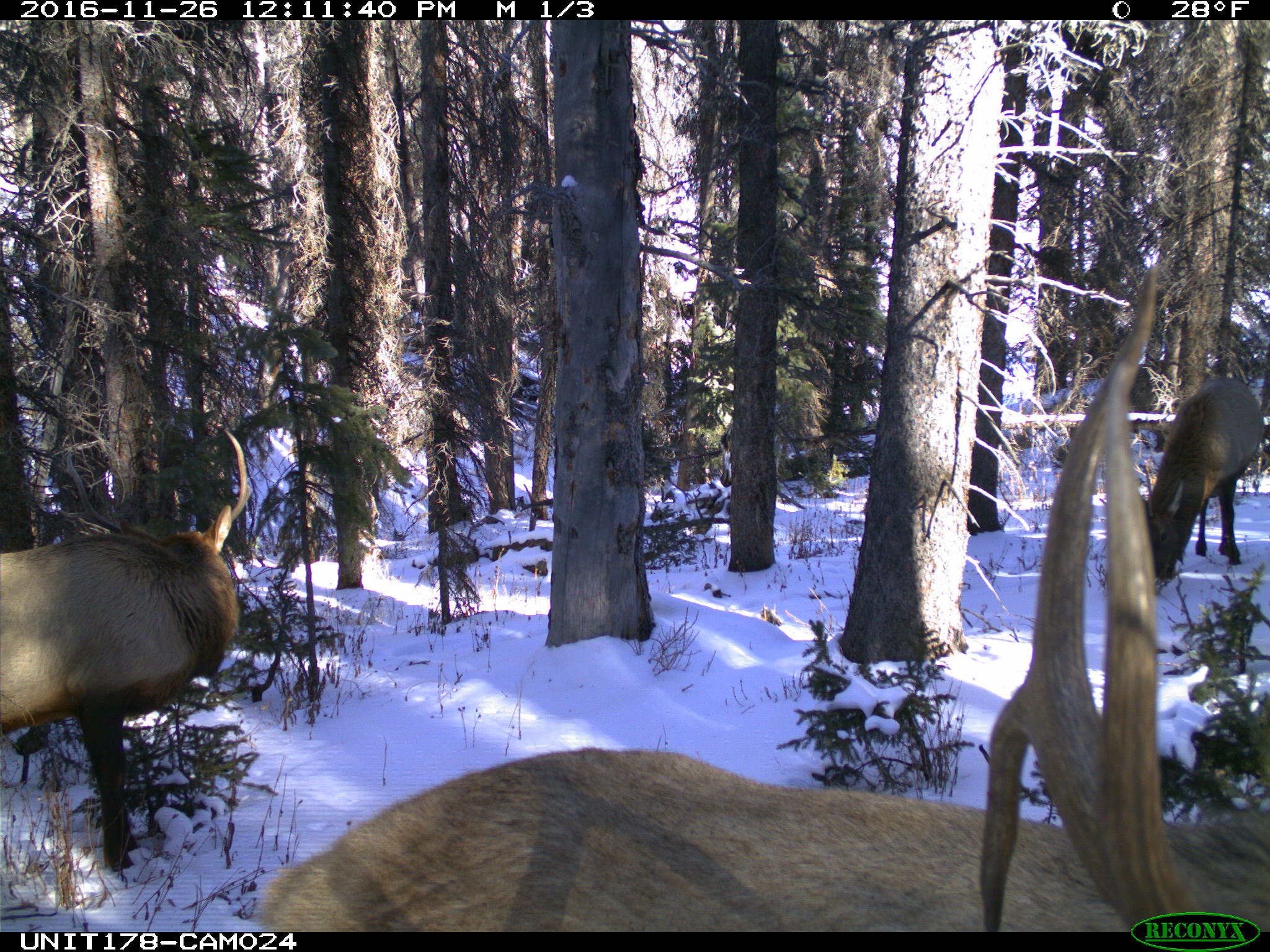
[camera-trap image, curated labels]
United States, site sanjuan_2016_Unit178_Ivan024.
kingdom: Animalia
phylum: Chordata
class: Mammalia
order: Artiodactyla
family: Cervidae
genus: Cervus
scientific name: Cervus elaphus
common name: red deer